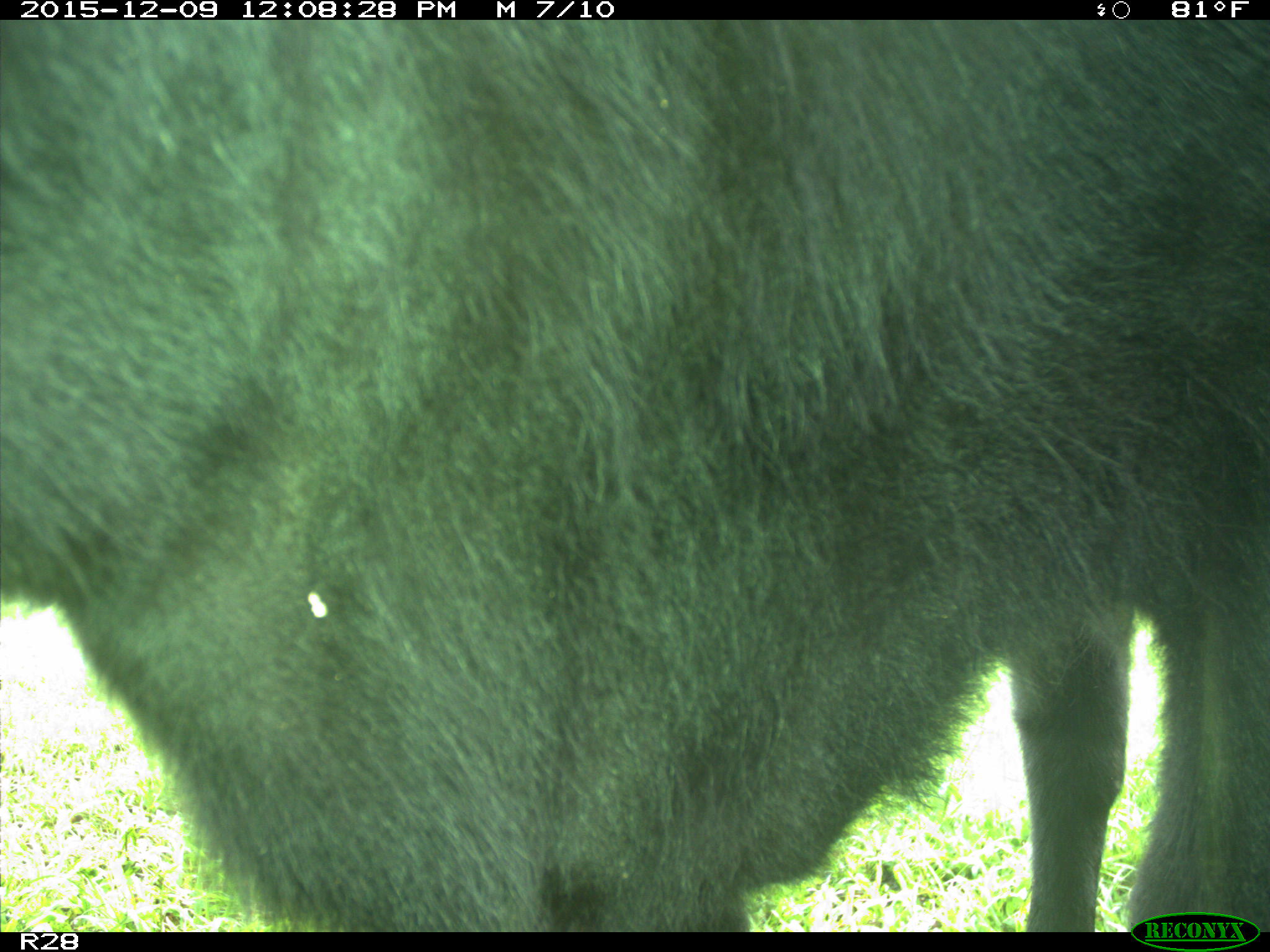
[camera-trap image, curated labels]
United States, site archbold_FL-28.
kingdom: Animalia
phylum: Chordata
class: Mammalia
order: Artiodactyla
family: Bovidae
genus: Bos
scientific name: Bos taurus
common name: domestic cow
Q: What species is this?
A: Bos taurus (domestic cow).